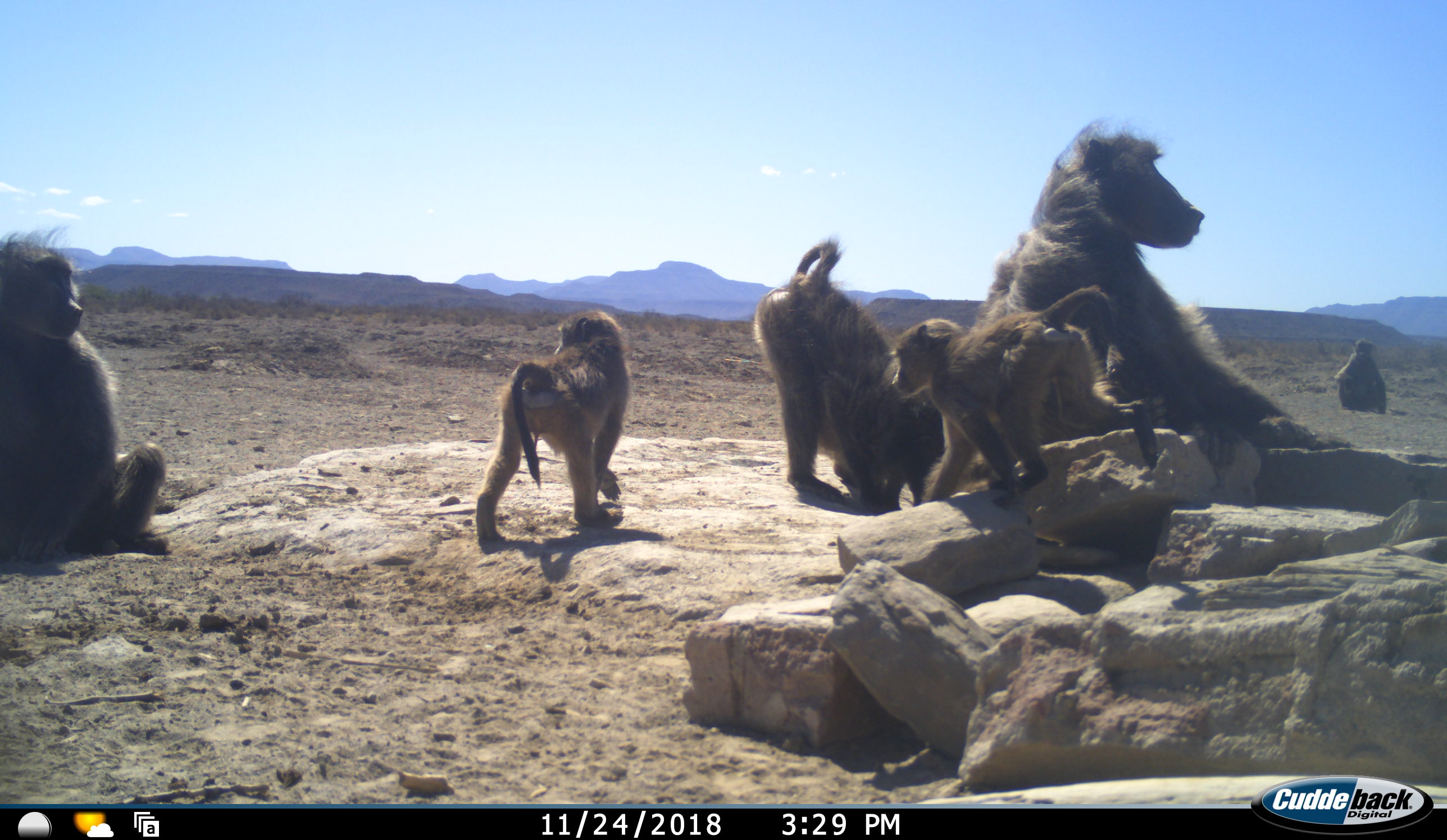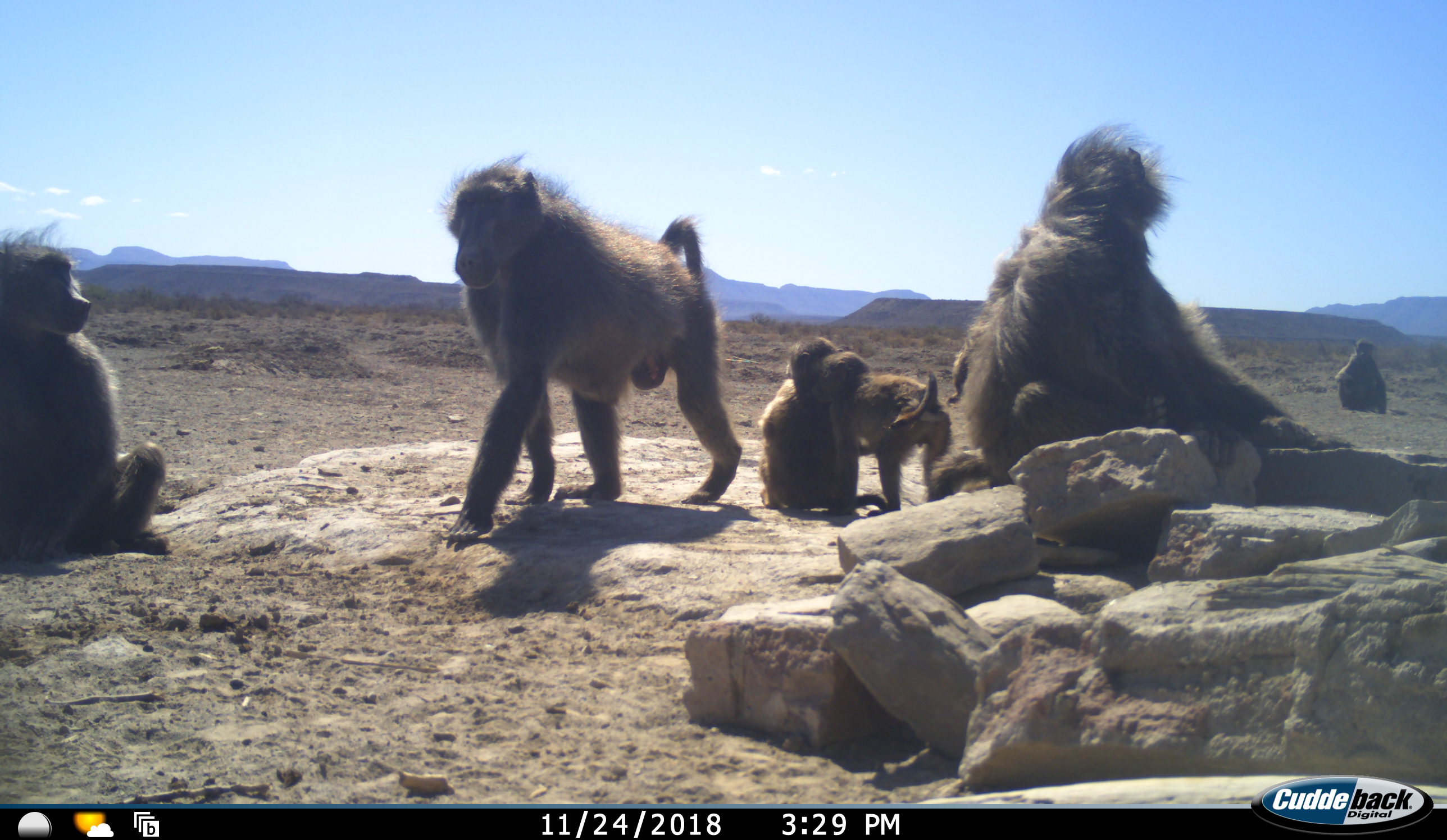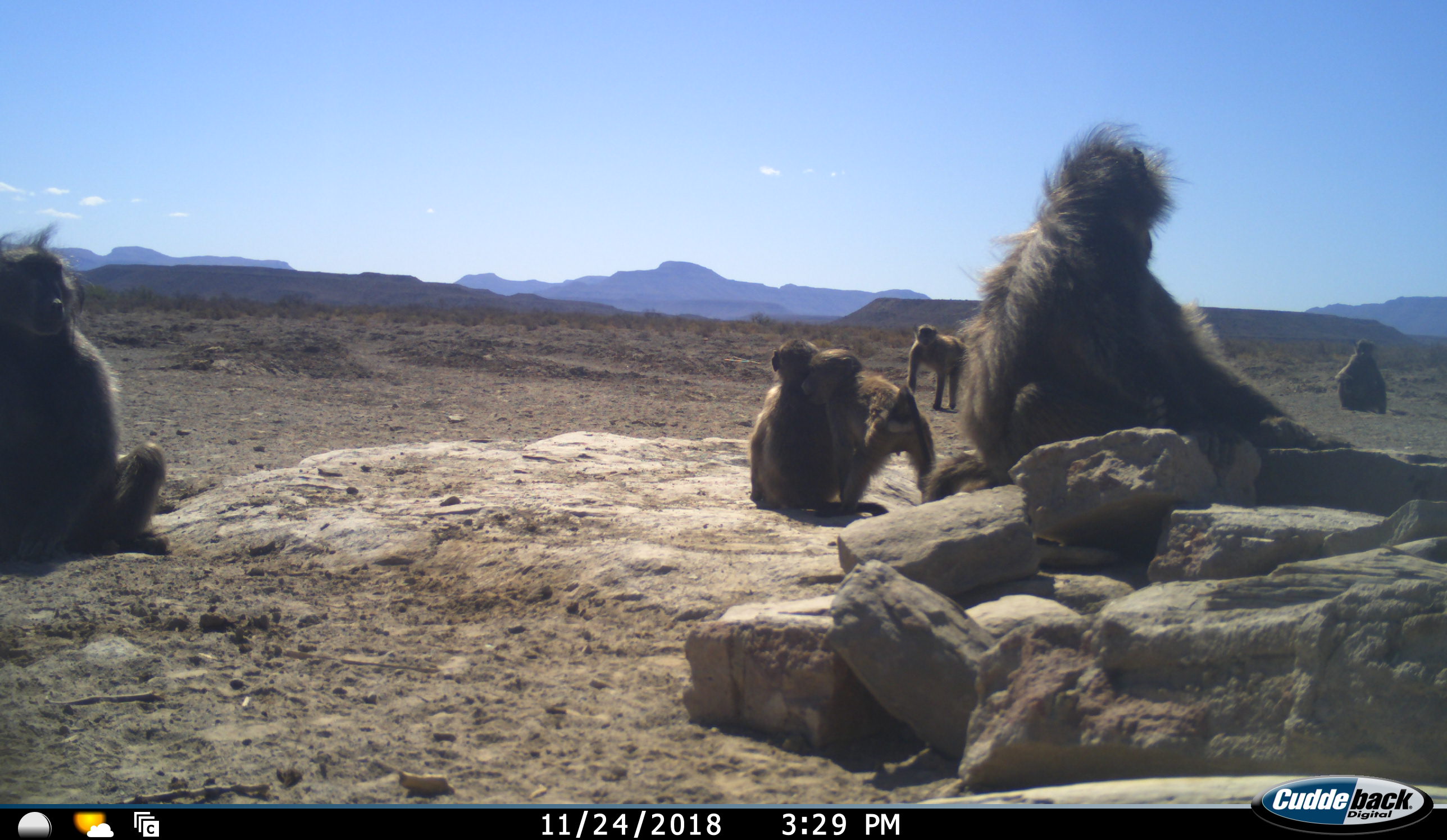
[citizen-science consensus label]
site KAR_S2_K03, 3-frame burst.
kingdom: Animalia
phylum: Chordata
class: Mammalia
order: Primates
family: Cercopithecidae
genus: Papio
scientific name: Papio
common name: baboon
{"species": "baboon (Papio)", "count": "7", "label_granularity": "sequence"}